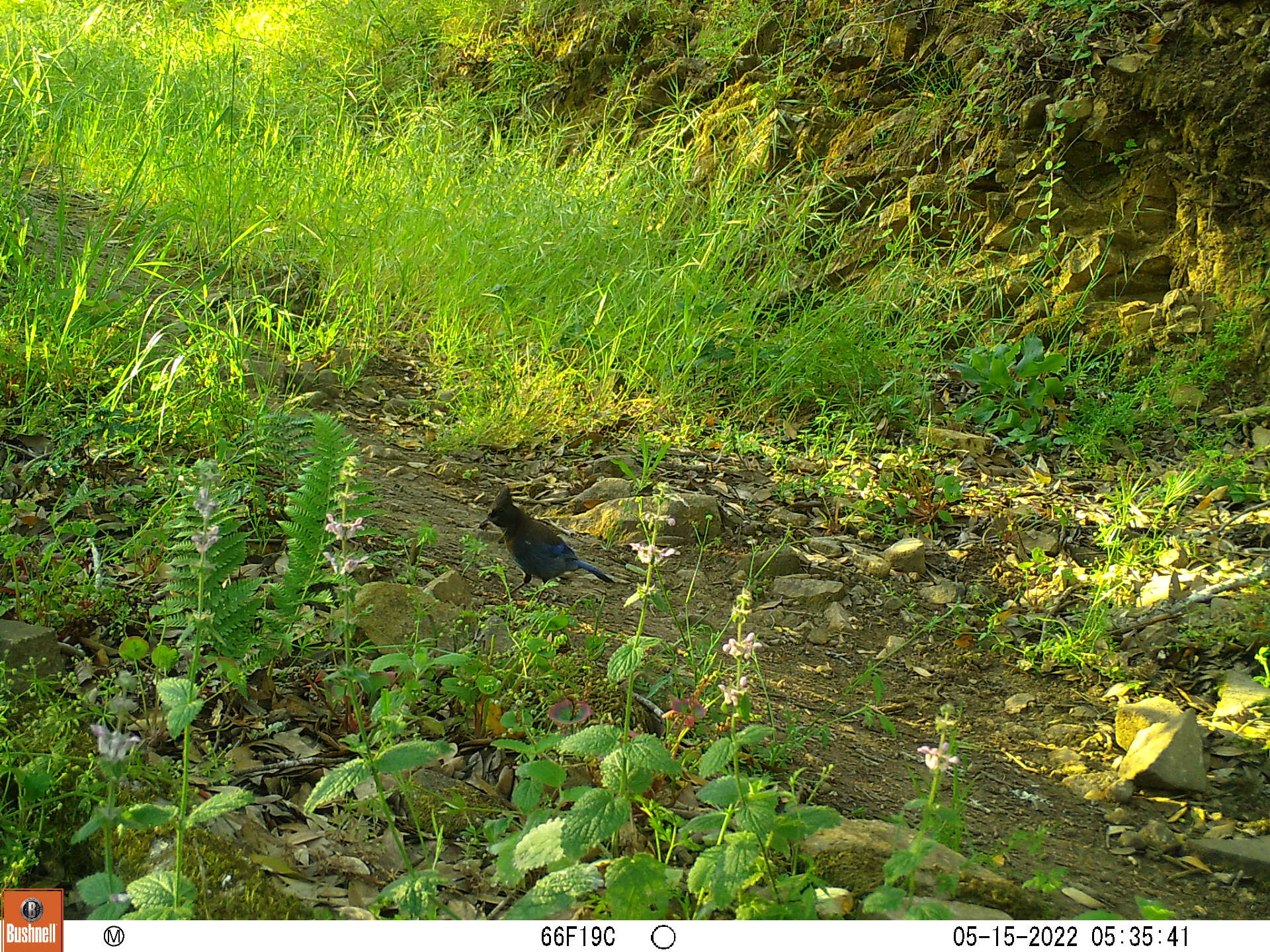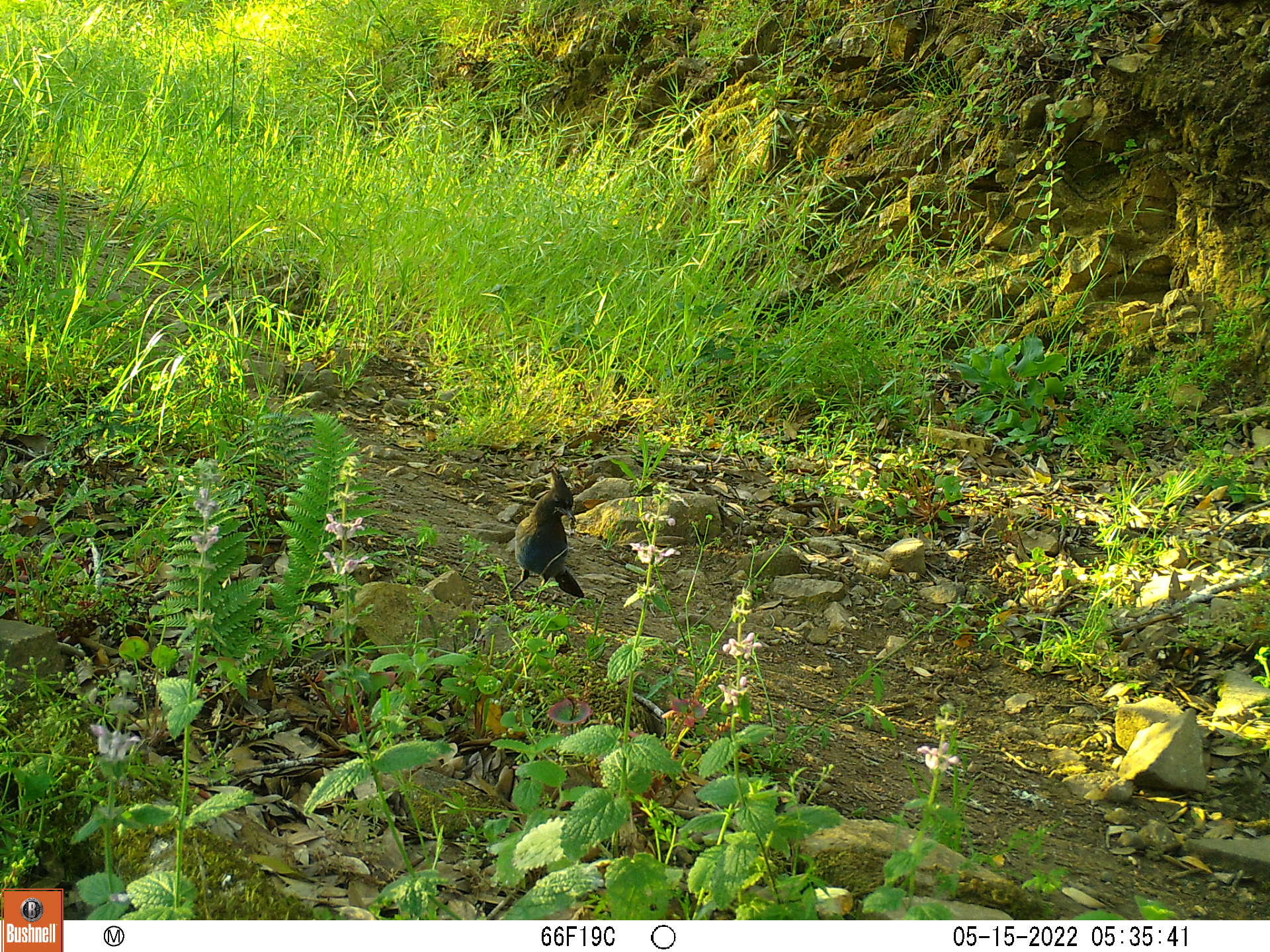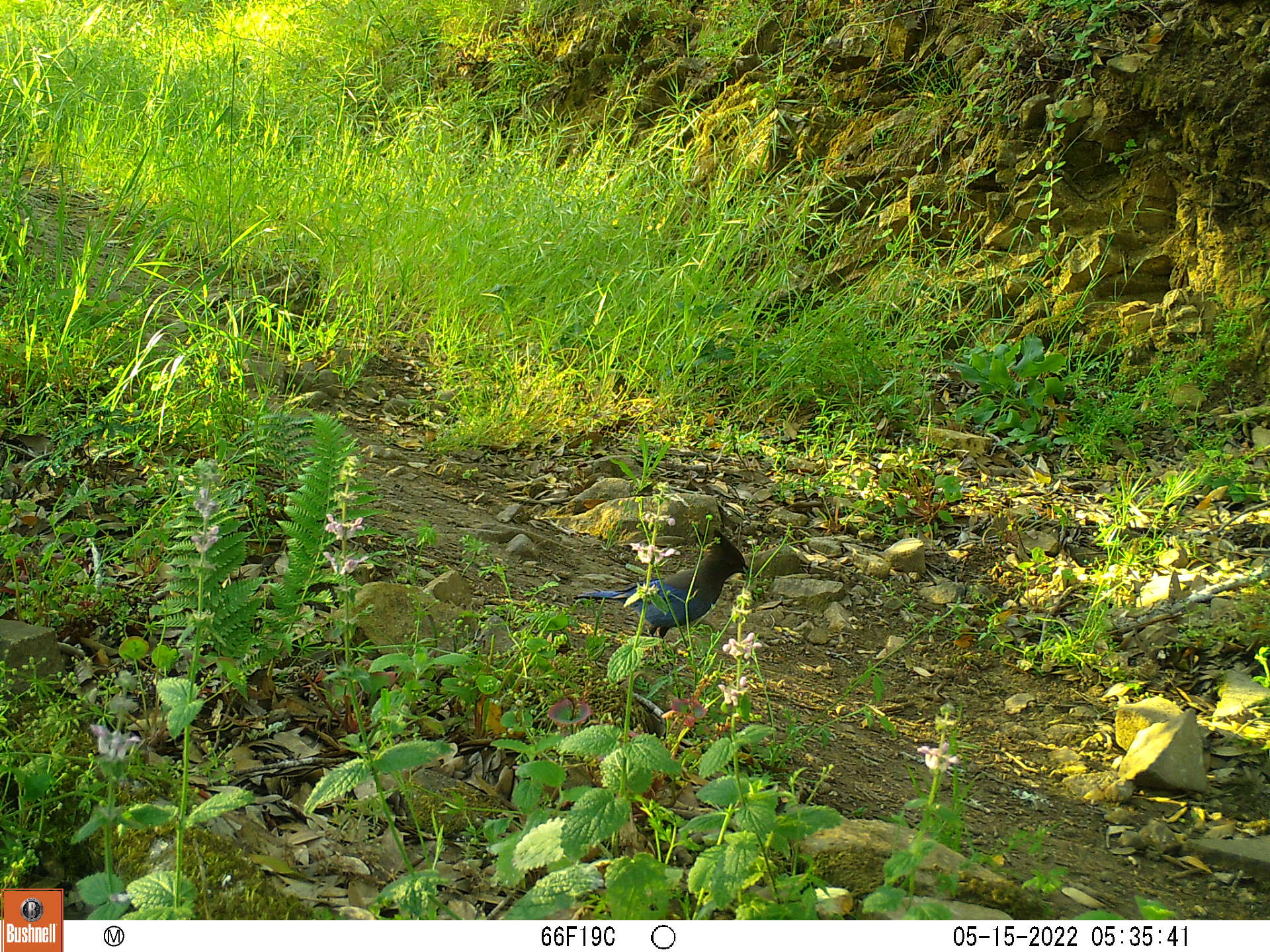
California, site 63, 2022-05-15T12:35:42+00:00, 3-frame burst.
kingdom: Animalia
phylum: Chordata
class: Aves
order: Passeriformes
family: Corvidae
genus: Cyanocitta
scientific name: Cyanocitta stelleri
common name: steller's jay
Steller's jay (Cyanocitta stelleri).